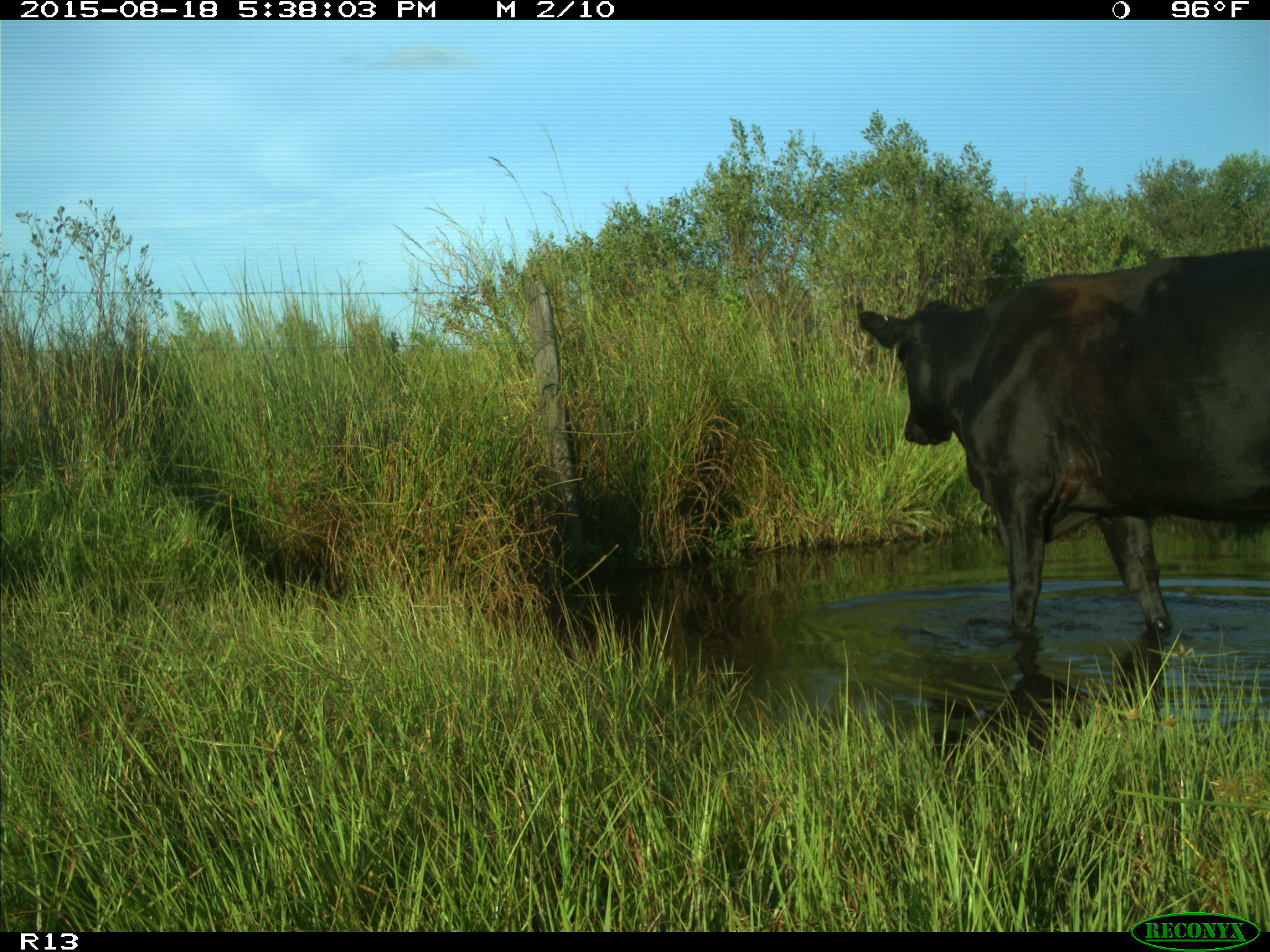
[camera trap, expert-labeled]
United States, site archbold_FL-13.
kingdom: Animalia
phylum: Chordata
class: Mammalia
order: Artiodactyla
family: Bovidae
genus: Bos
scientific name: Bos taurus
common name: domestic cow